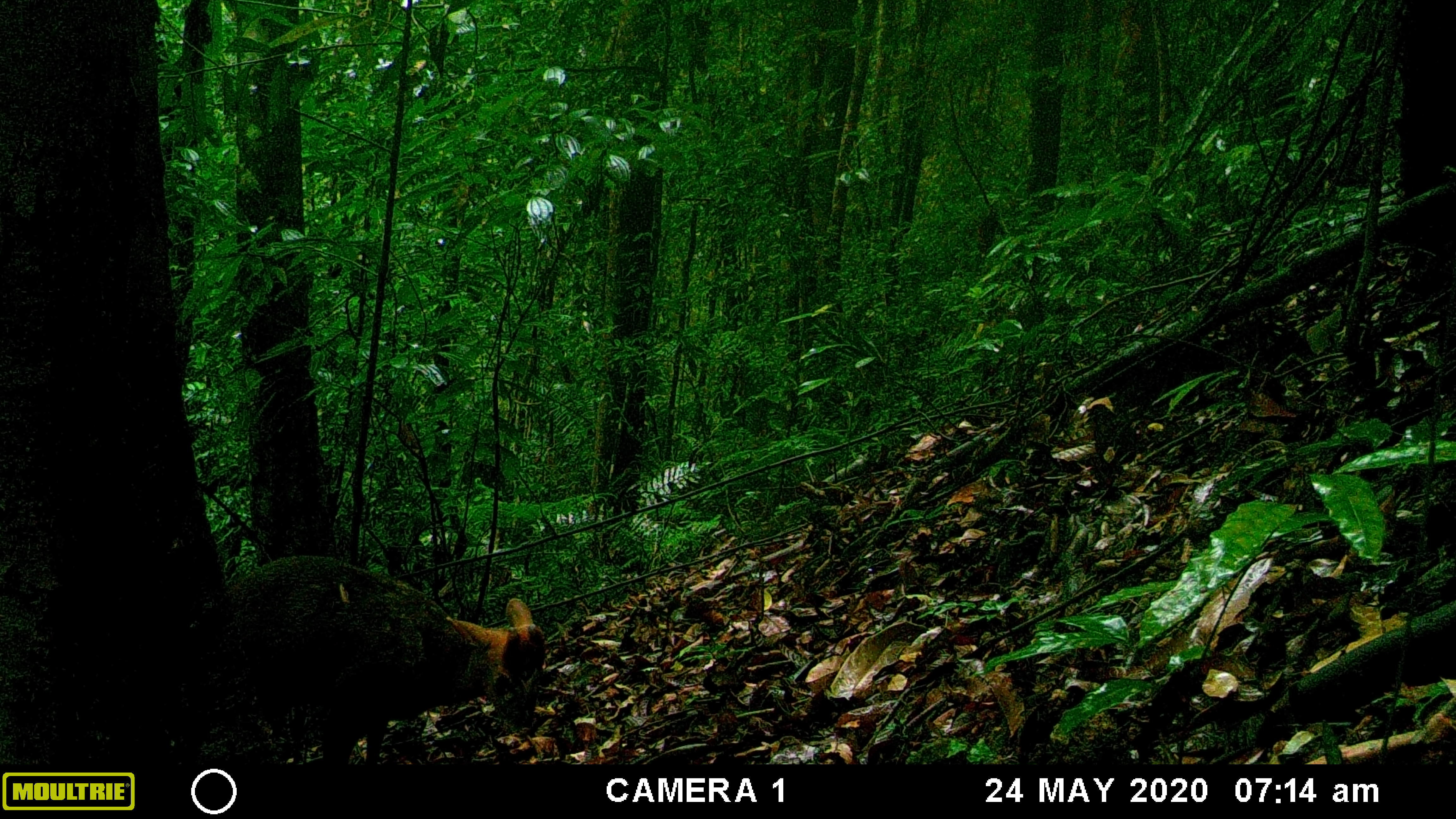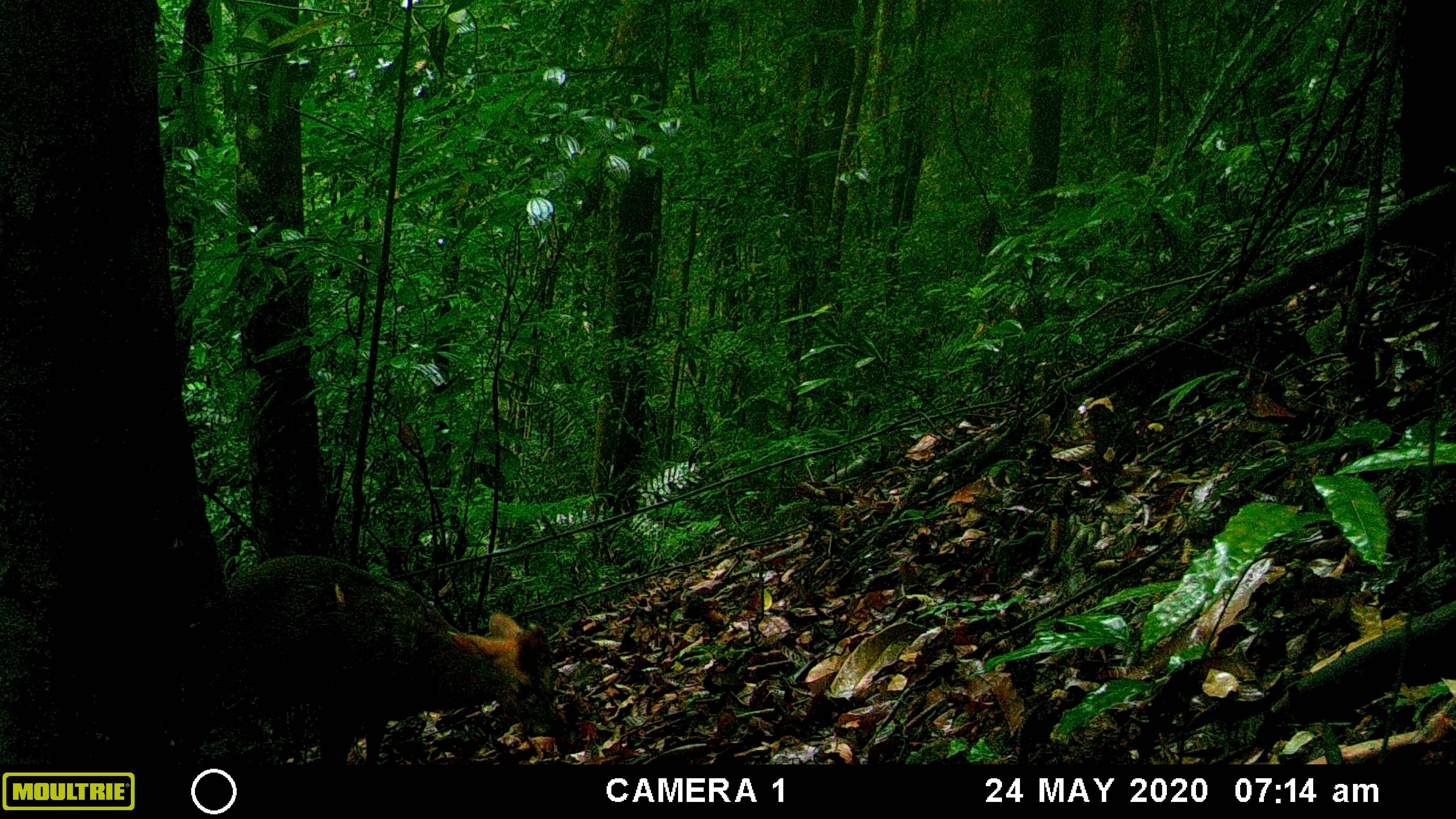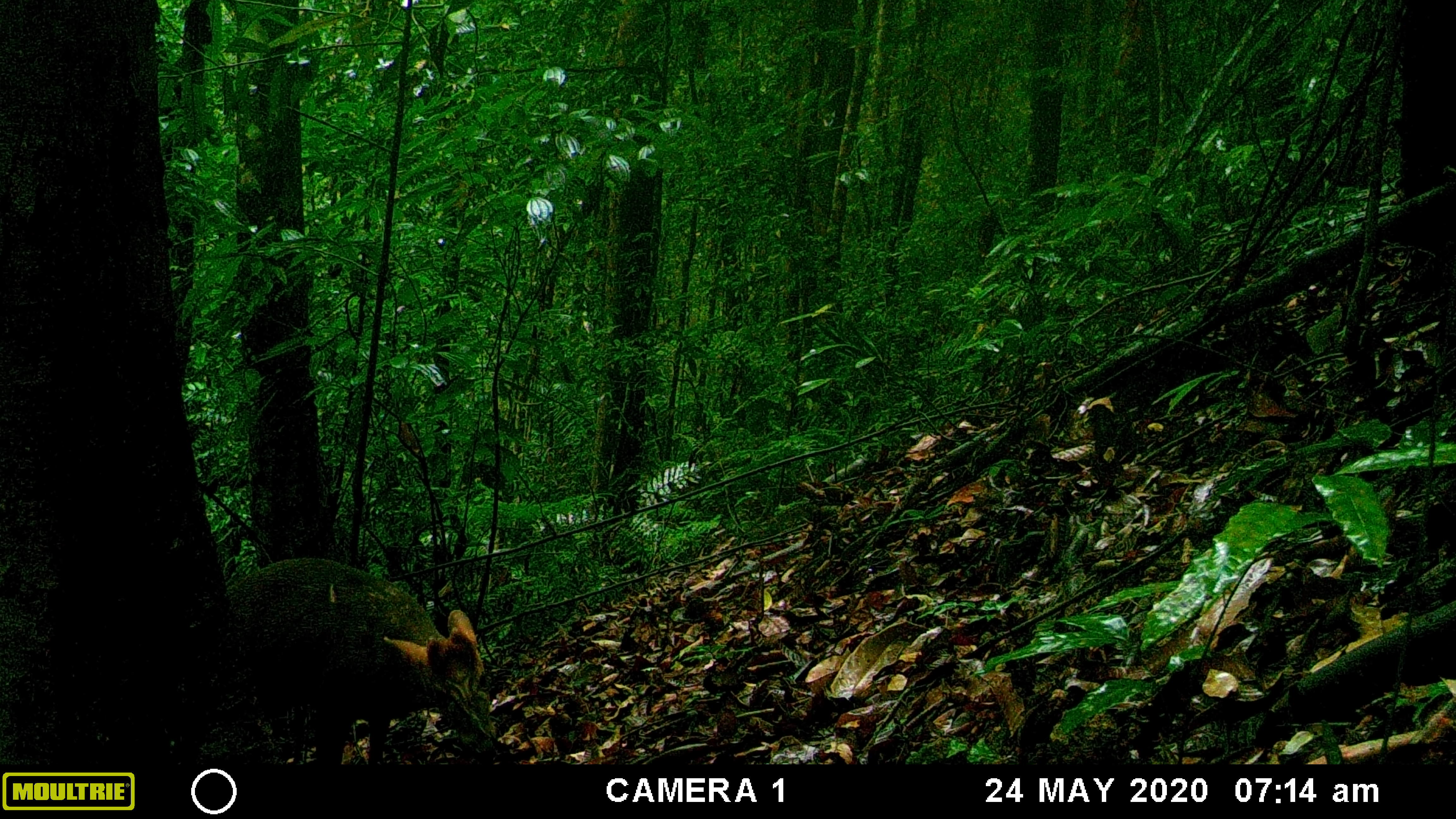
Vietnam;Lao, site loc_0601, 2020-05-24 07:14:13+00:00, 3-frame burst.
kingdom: Animalia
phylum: Chordata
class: Mammalia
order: Artiodactyla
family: Cervidae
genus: Muntiacus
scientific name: Muntiacus rooseveltorum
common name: roosevelt's muntjac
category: roosevelts muntjac group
Roosevelts muntjac group (roosevelt's muntjac) (Muntiacus rooseveltorum). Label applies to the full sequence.